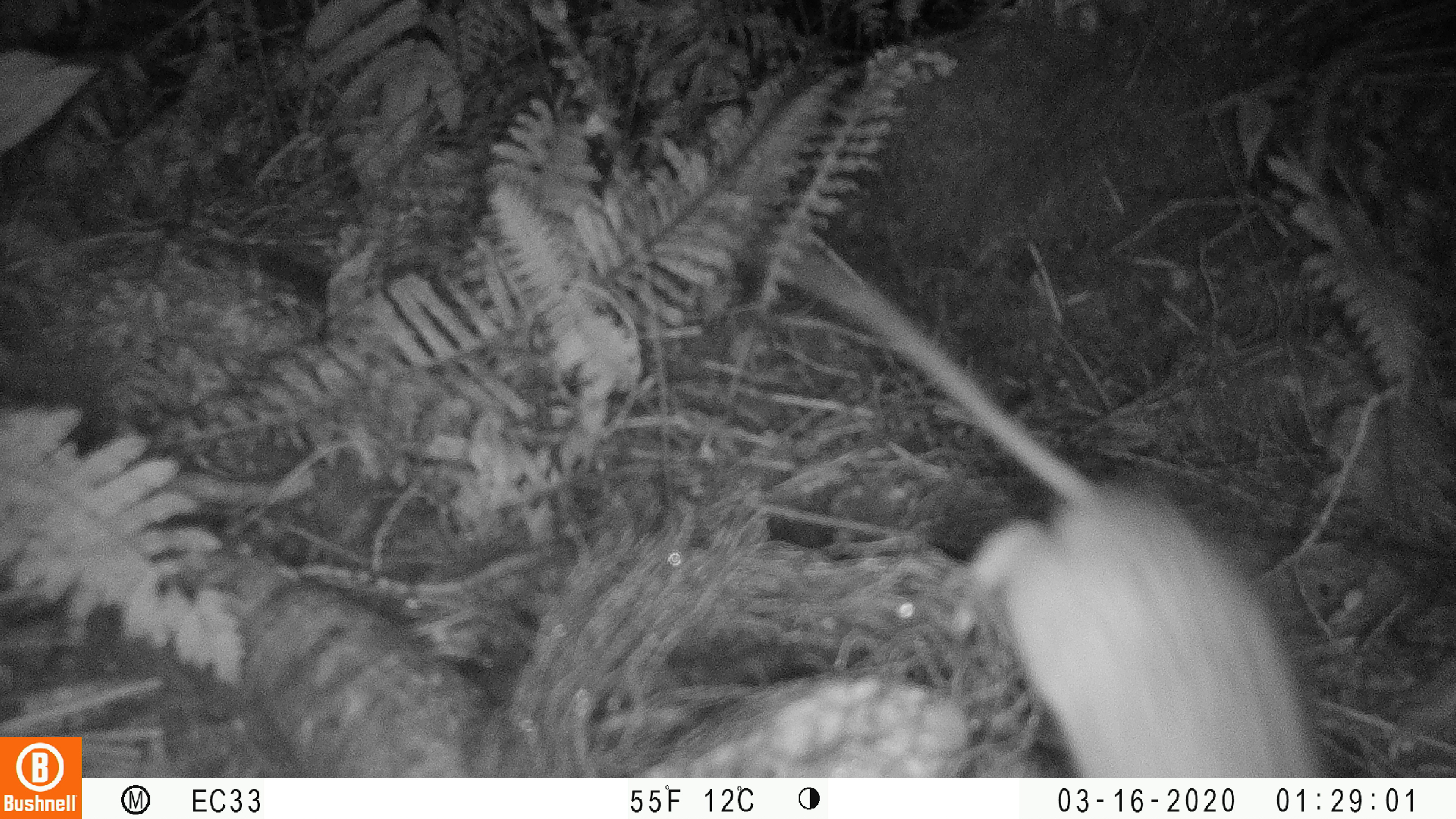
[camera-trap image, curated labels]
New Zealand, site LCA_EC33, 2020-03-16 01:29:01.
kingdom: Animalia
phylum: Chordata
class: Mammalia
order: Rodentia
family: Muridae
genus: Rattus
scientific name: Rattus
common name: rat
Rat (Rattus).